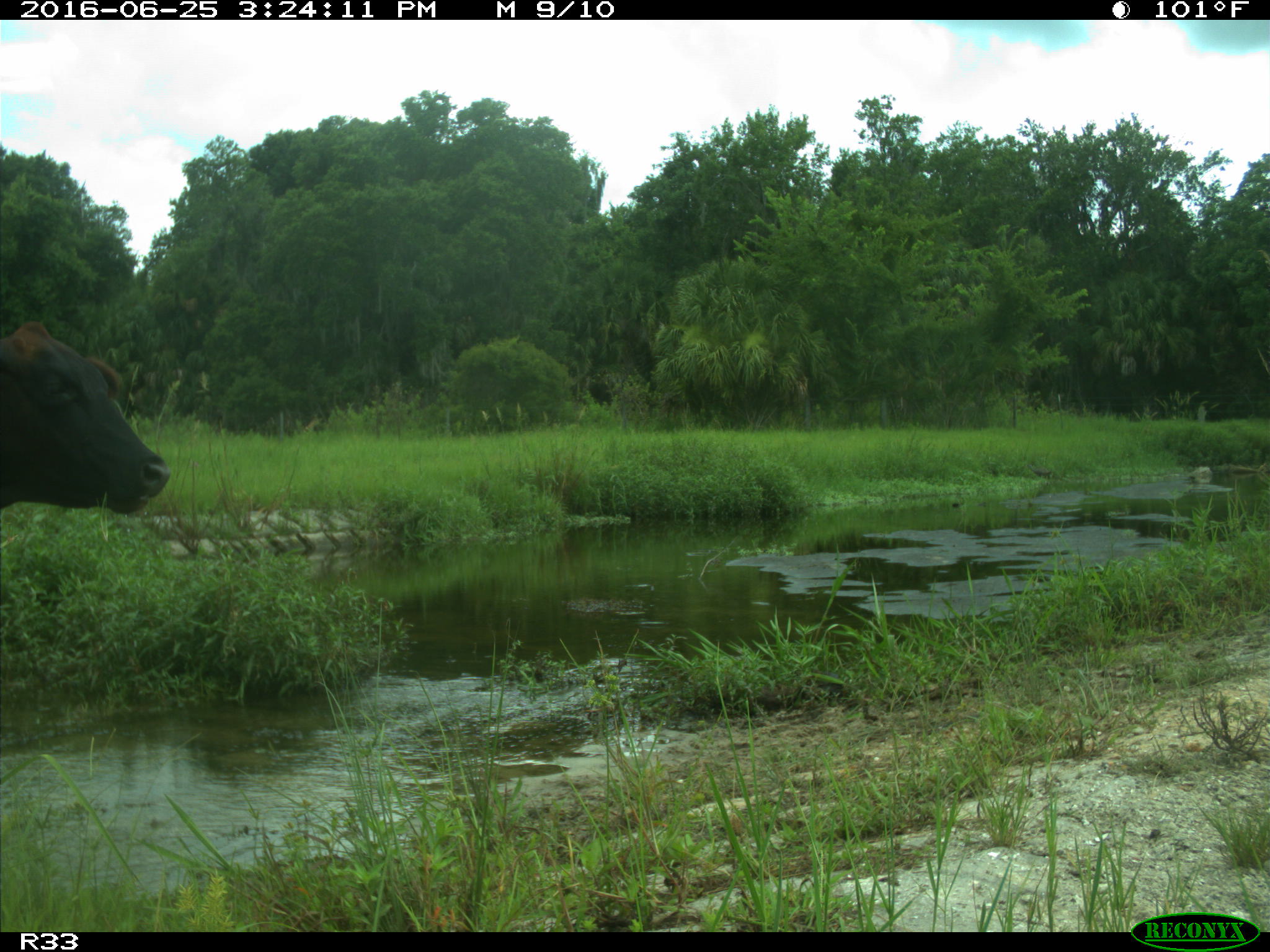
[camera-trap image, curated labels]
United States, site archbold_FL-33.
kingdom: Animalia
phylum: Chordata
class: Mammalia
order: Artiodactyla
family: Bovidae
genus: Bos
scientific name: Bos taurus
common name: domestic cow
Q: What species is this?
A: Bos taurus (domestic cow).